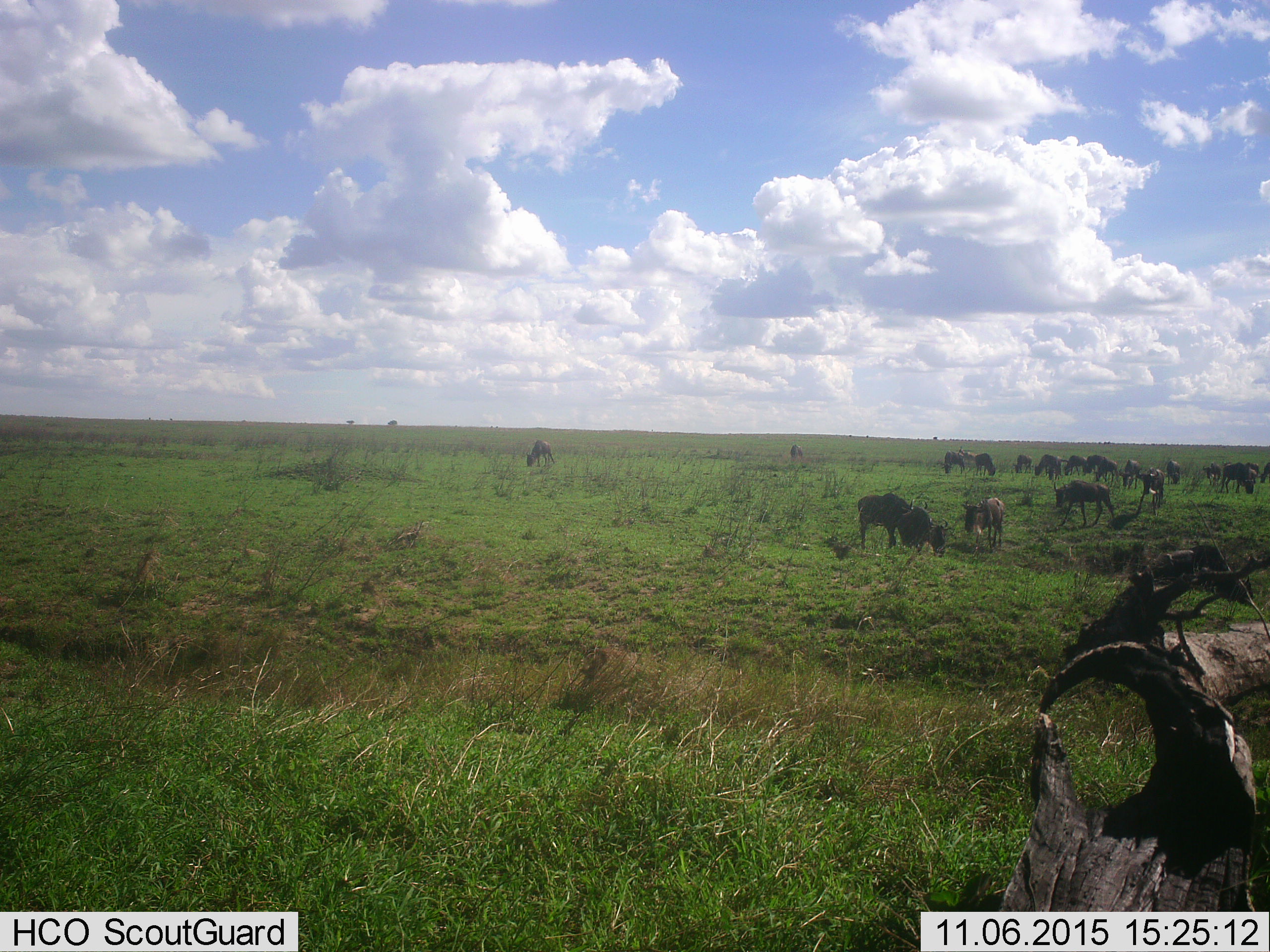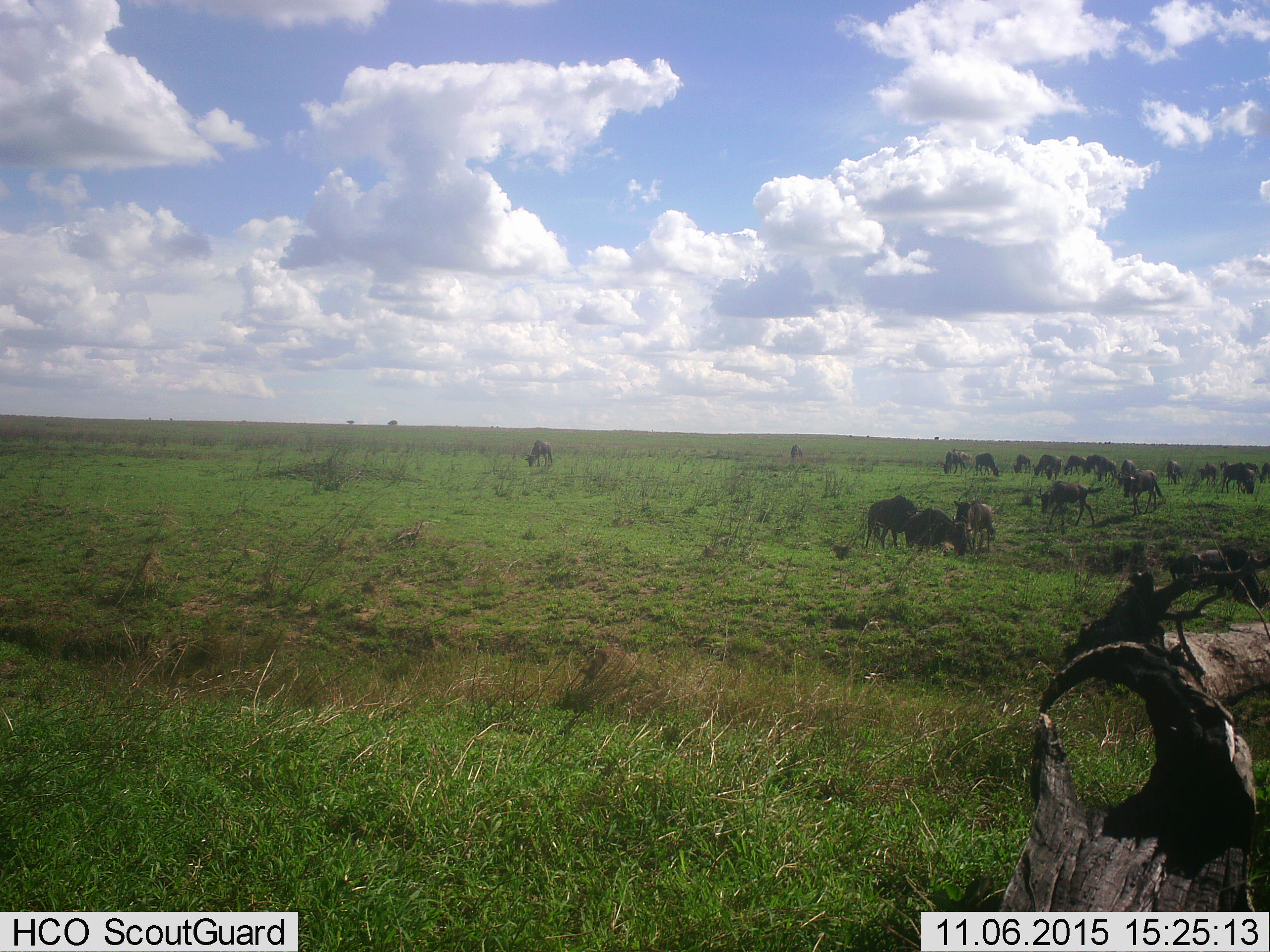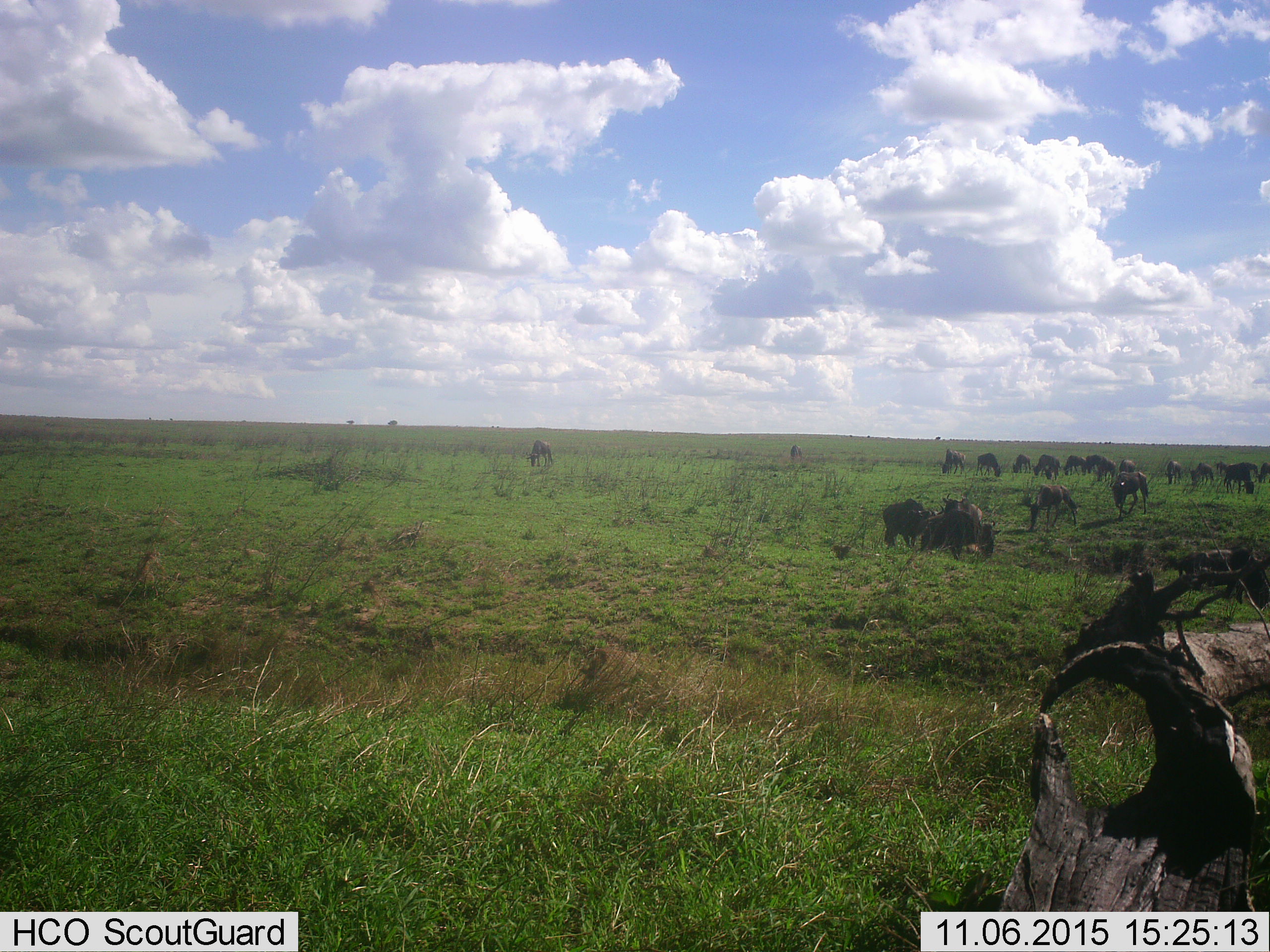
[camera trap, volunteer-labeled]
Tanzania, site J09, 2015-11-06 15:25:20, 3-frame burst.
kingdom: Animalia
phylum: Chordata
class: Mammalia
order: Artiodactyla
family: Bovidae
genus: Connochaetes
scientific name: Connochaetes taurinus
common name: blue wildebeest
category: wildebeest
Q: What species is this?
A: Wildebeest (blue wildebeest) (Connochaetes taurinus).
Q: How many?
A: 11-50.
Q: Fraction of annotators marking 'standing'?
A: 29%.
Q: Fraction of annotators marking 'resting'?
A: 0%.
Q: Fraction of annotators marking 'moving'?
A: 29%.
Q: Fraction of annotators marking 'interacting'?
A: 0%.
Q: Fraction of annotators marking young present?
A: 0%.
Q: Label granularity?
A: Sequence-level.